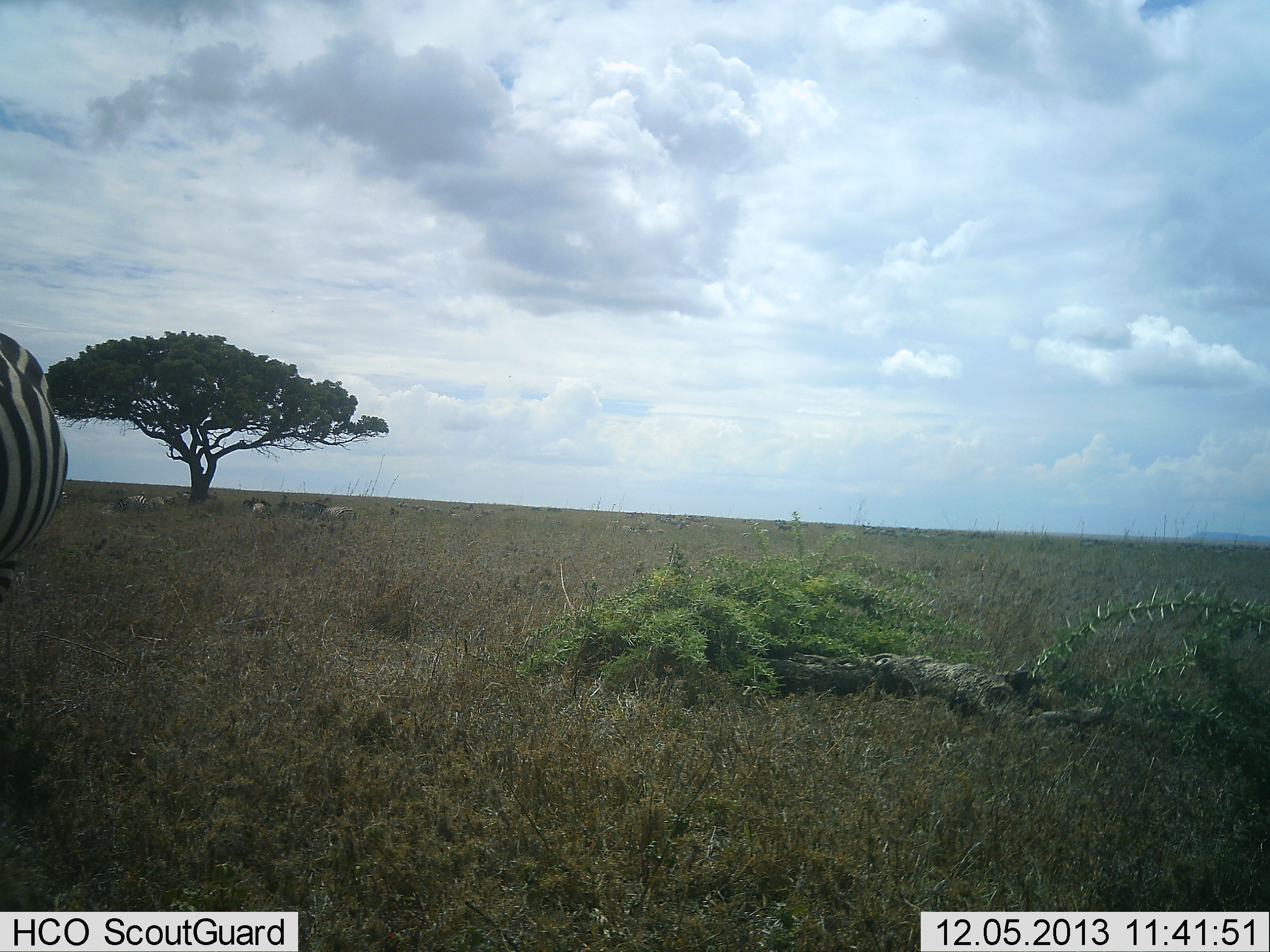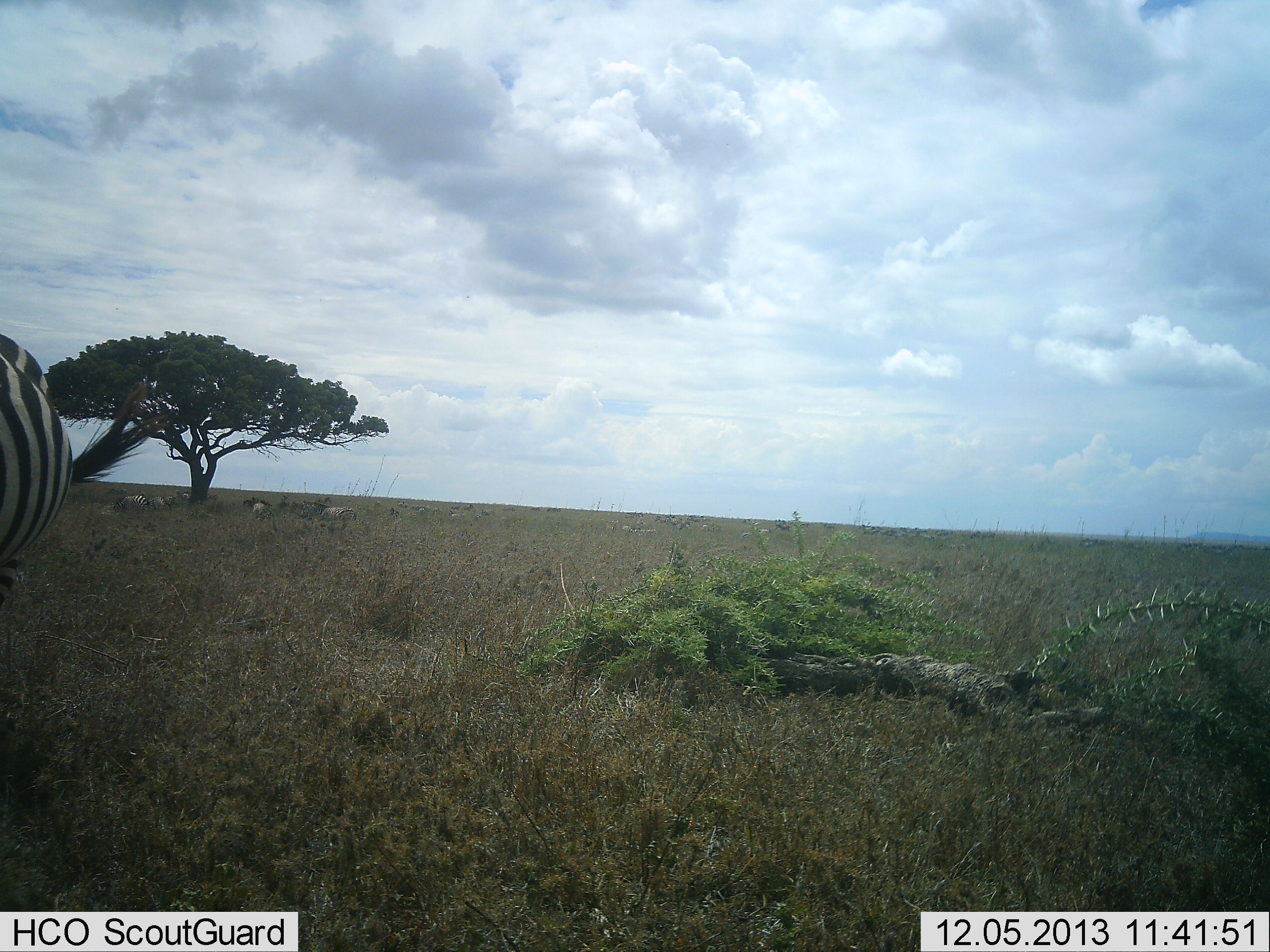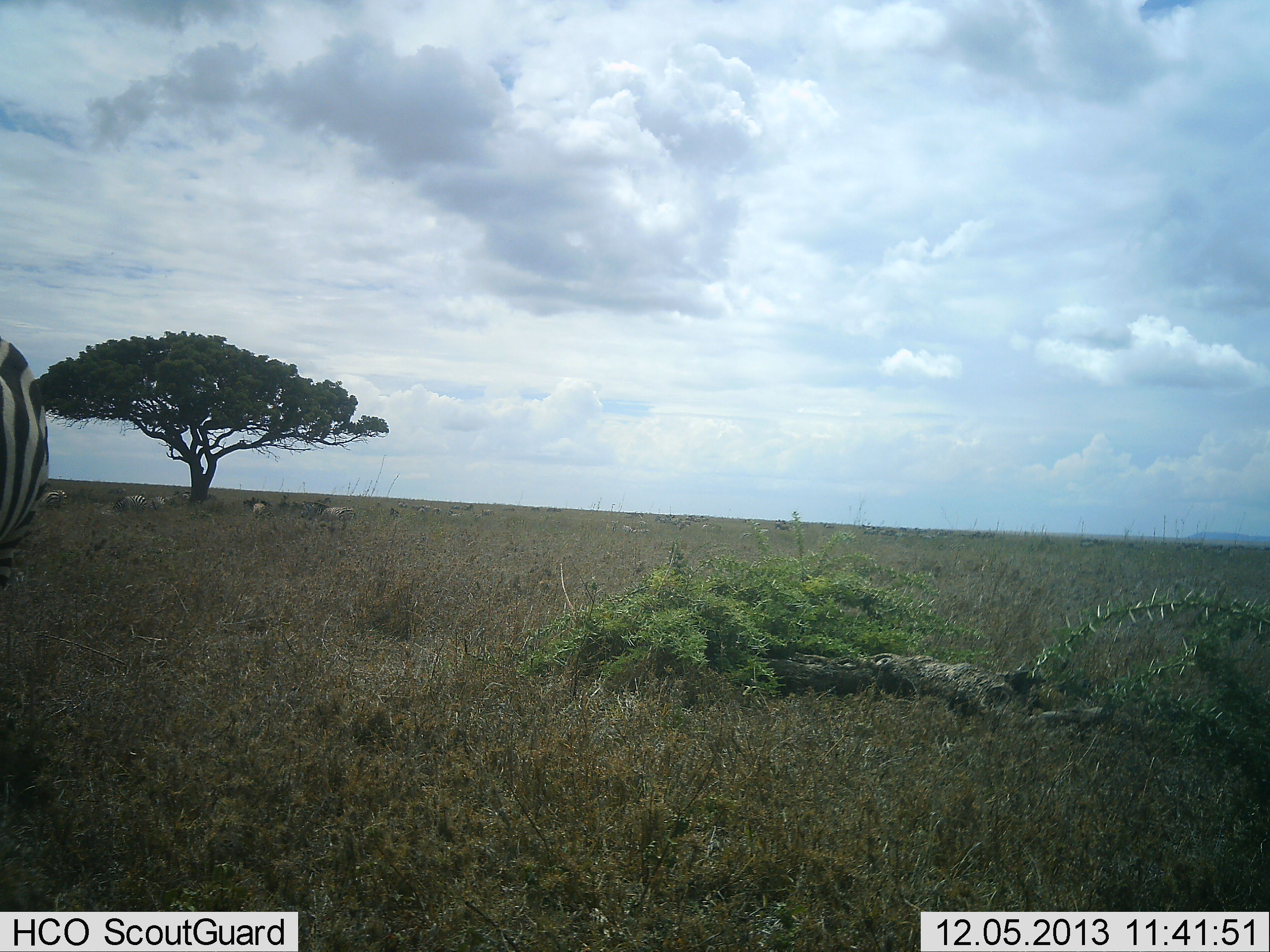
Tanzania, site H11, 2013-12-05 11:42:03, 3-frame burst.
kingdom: Animalia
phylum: Chordata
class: Mammalia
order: Perissodactyla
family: Equidae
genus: Equus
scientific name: Equus quagga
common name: plains zebra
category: zebra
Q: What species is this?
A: Zebra (plains zebra) (Equus quagga).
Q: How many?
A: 1.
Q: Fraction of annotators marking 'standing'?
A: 100%.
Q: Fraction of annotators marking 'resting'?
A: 10%.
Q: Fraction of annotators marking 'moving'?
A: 0%.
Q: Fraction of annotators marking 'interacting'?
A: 0%.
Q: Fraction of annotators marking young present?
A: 0%.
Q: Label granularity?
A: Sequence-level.